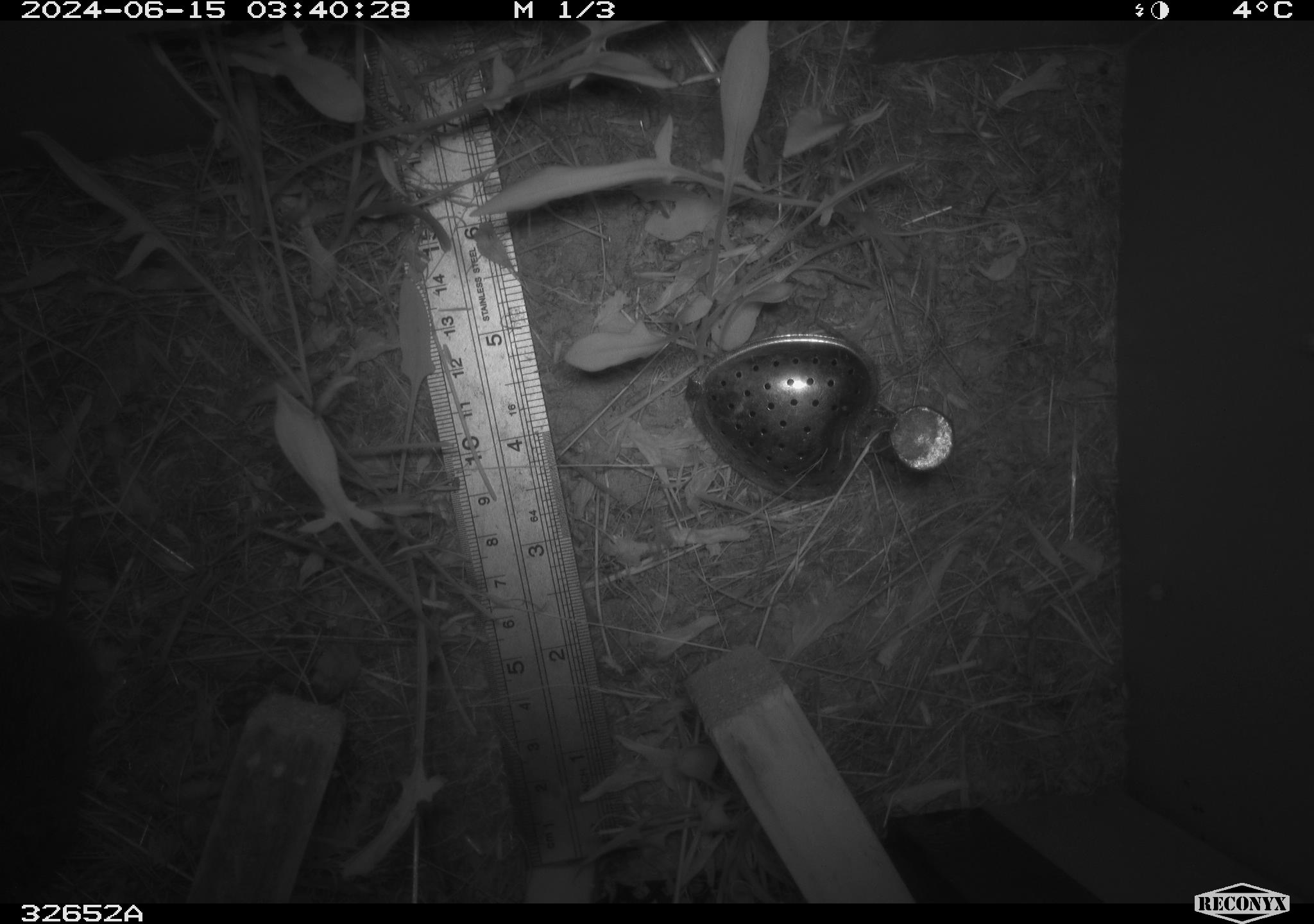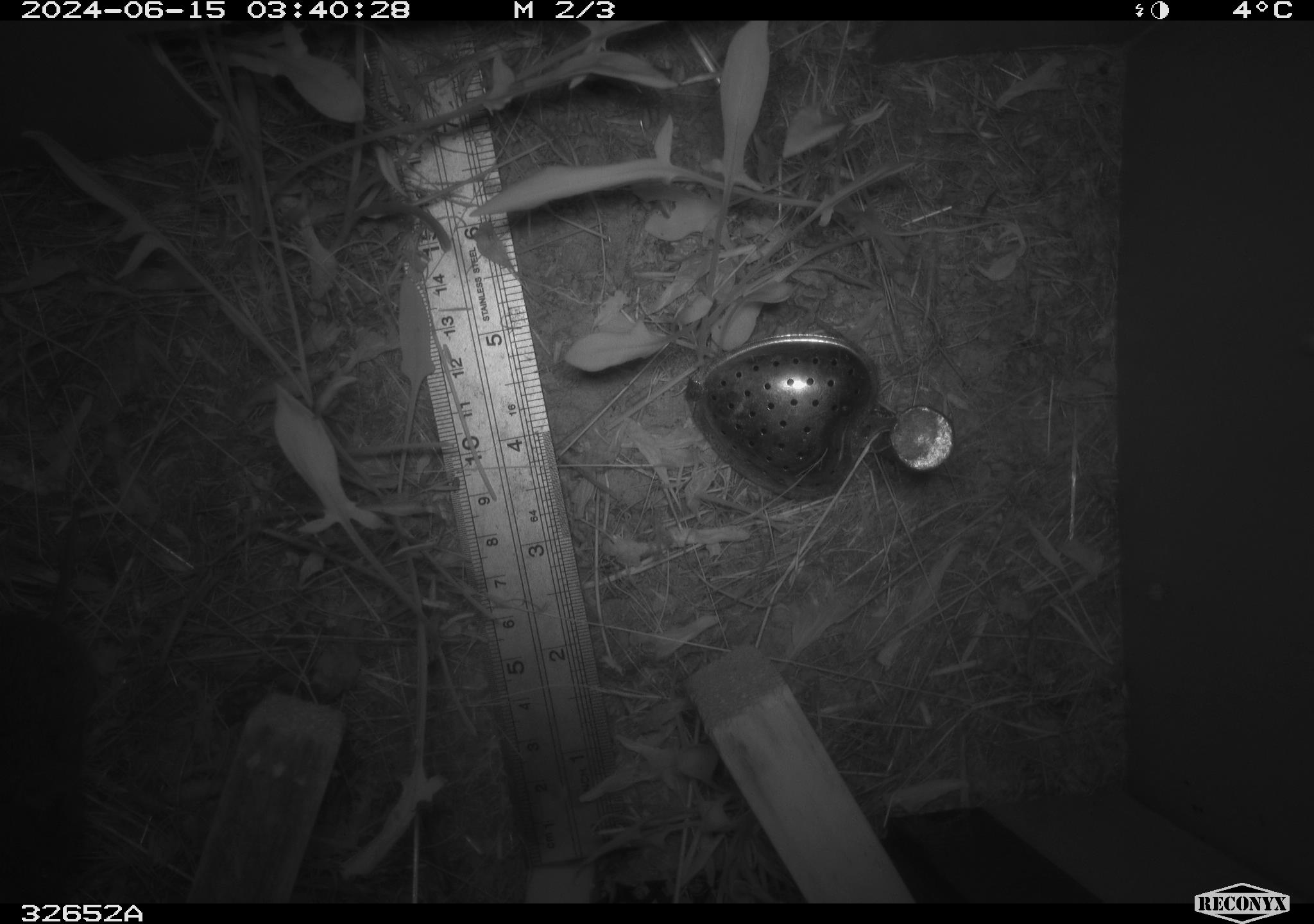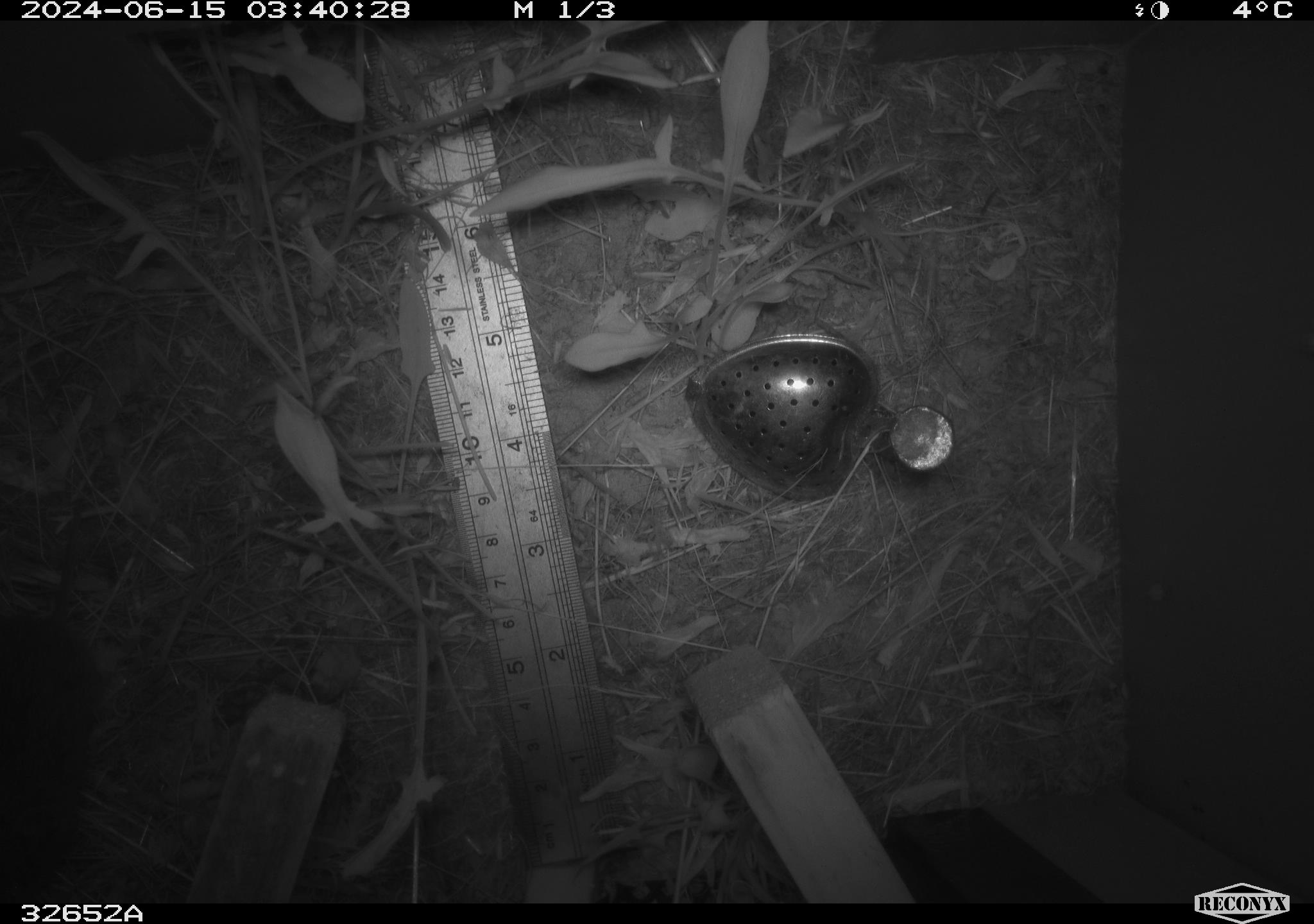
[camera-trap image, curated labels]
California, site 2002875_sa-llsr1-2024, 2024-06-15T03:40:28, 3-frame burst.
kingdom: Animalia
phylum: Chordata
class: Mammalia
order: Rodentia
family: Cricetidae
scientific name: Arvicolinae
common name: voles, lemmings, and muskrats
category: arvicolinae subfamily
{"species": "arvicolinae subfamily (voles, lemmings, and muskrats) (Arvicolinae)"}